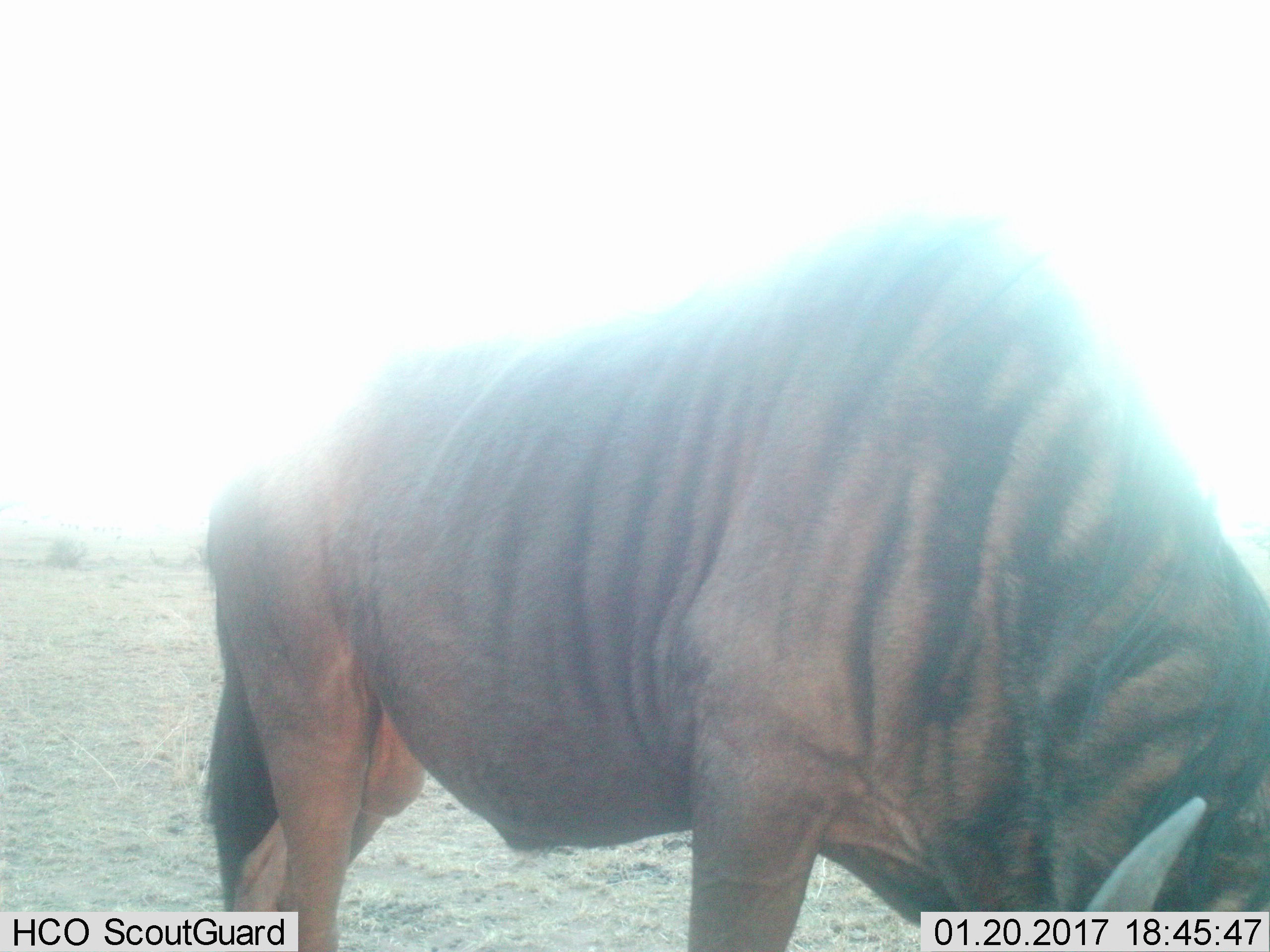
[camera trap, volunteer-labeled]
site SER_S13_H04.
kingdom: Animalia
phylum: Chordata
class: Mammalia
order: Artiodactyla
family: Bovidae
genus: Connochaetes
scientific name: Connochaetes taurinus taurinus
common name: blue wildebeest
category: wildebeestblue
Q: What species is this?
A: Wildebeestblue (blue wildebeest) (Connochaetes taurinus taurinus).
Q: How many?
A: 1.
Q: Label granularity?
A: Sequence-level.